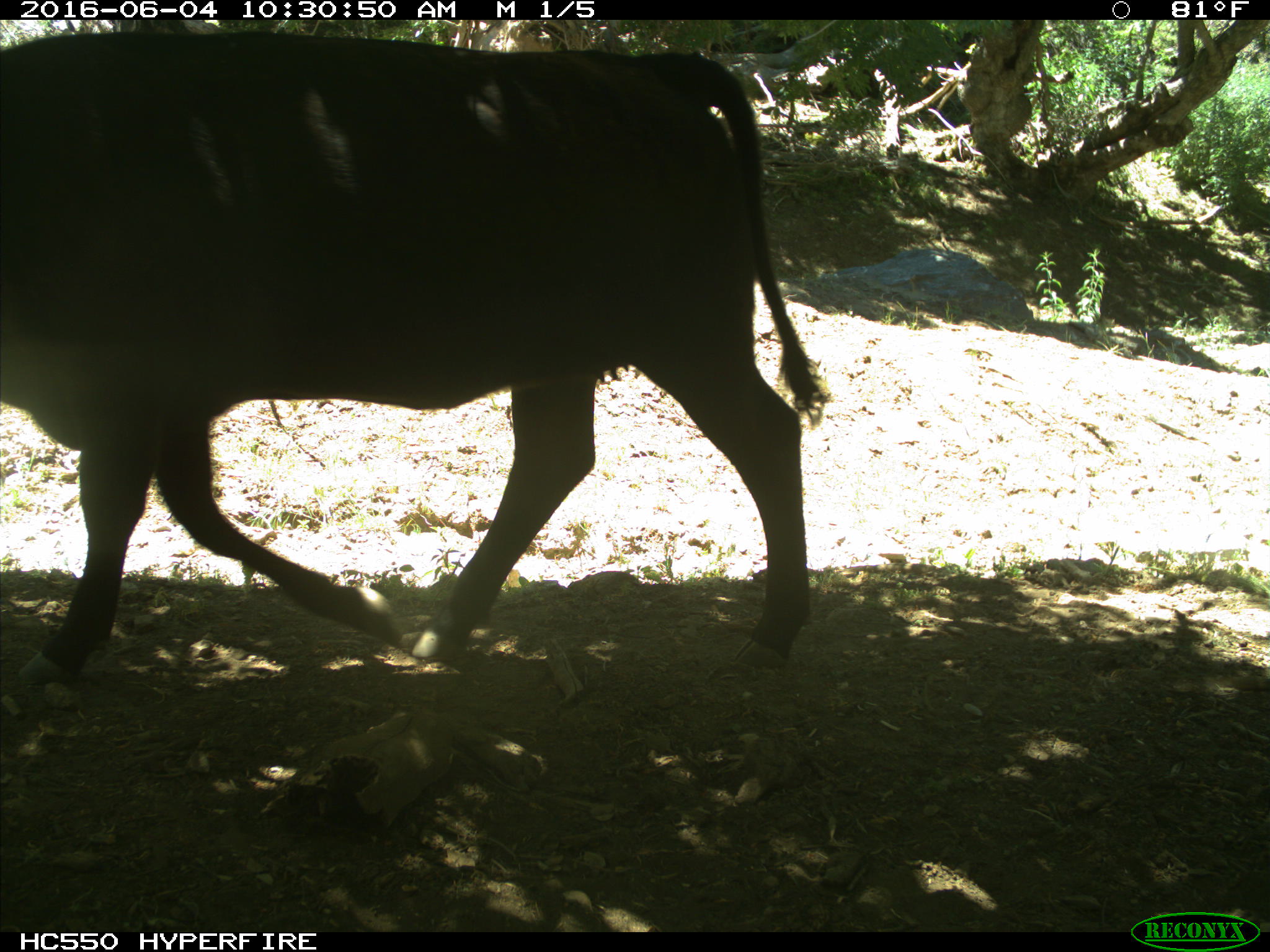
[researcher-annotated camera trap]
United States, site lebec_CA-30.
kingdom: Animalia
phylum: Chordata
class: Mammalia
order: Artiodactyla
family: Bovidae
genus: Bos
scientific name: Bos taurus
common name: domestic cow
Bos taurus (domestic cow).